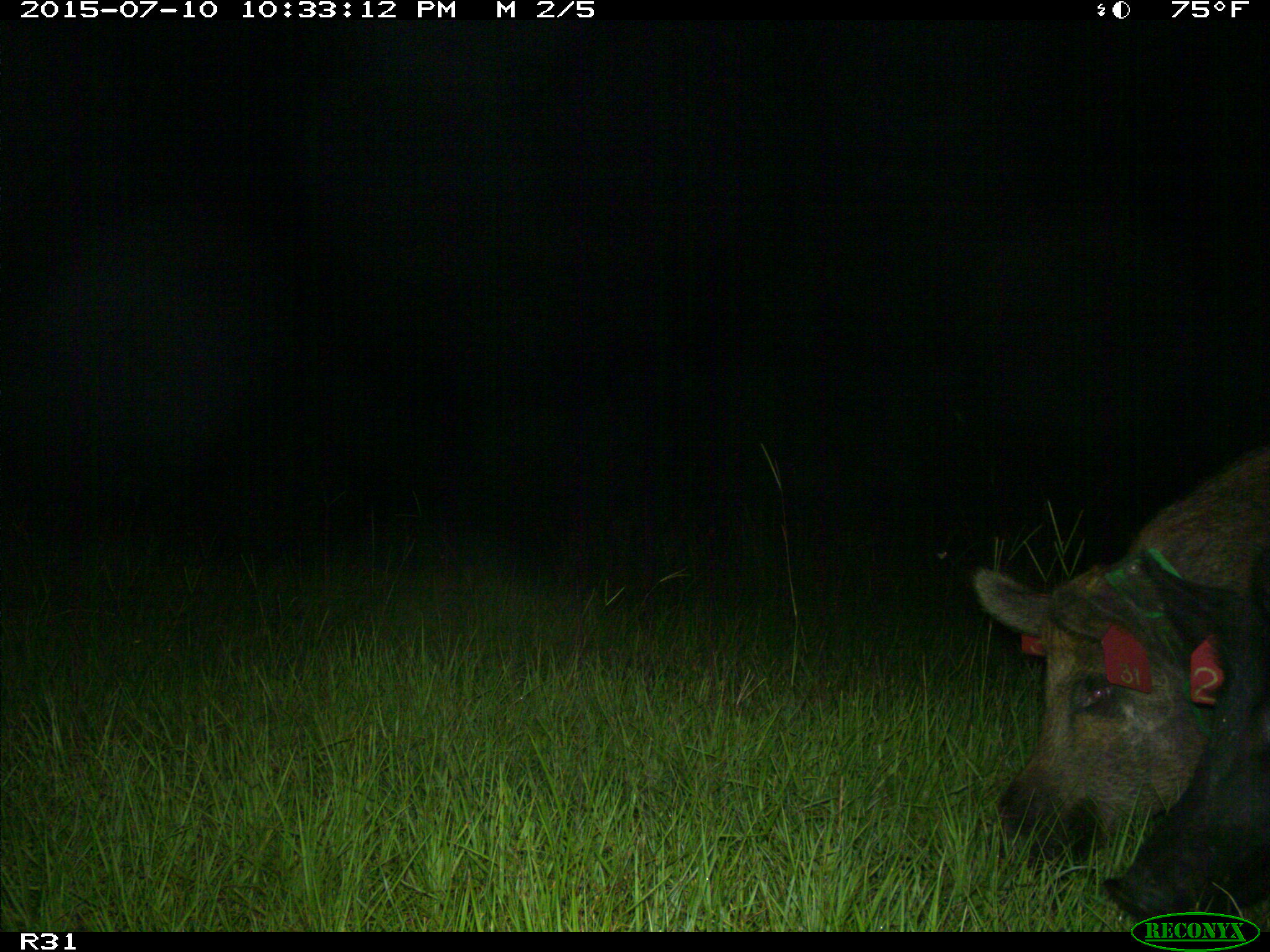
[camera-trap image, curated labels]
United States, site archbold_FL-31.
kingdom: Animalia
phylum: Chordata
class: Mammalia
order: Artiodactyla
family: Suidae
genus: Sus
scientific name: Sus scrofa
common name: wild boar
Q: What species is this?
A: Sus scrofa (wild boar).